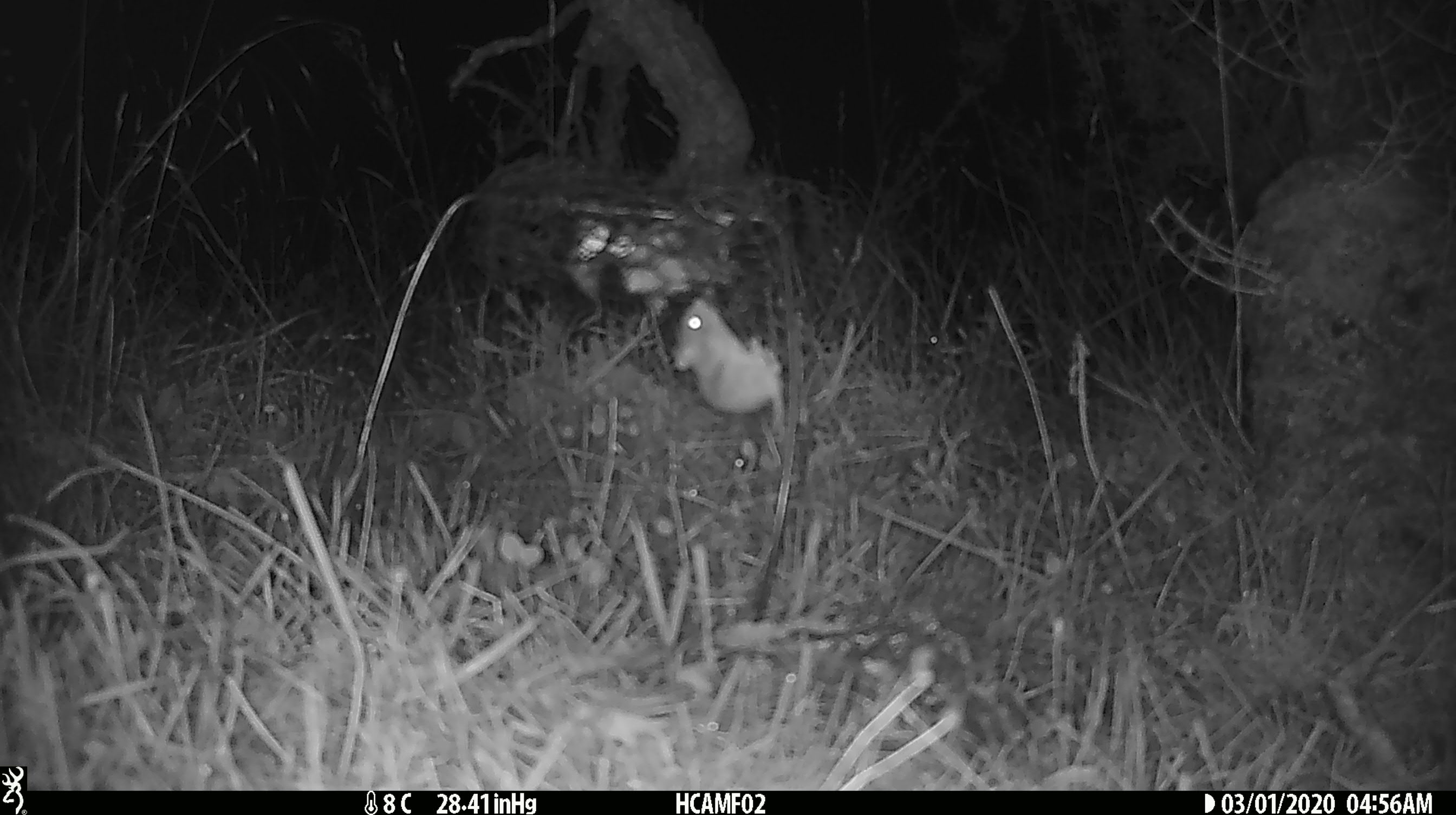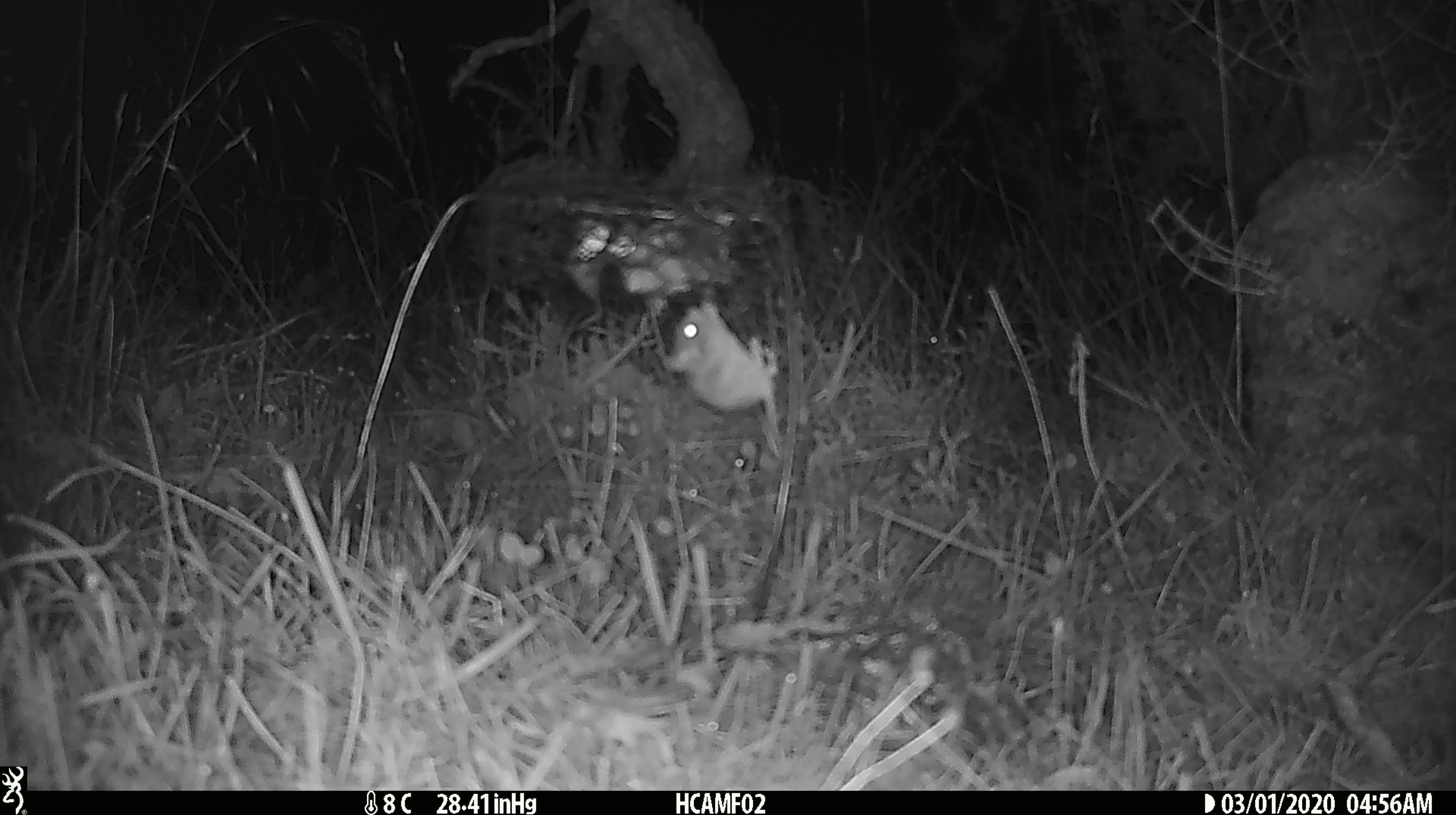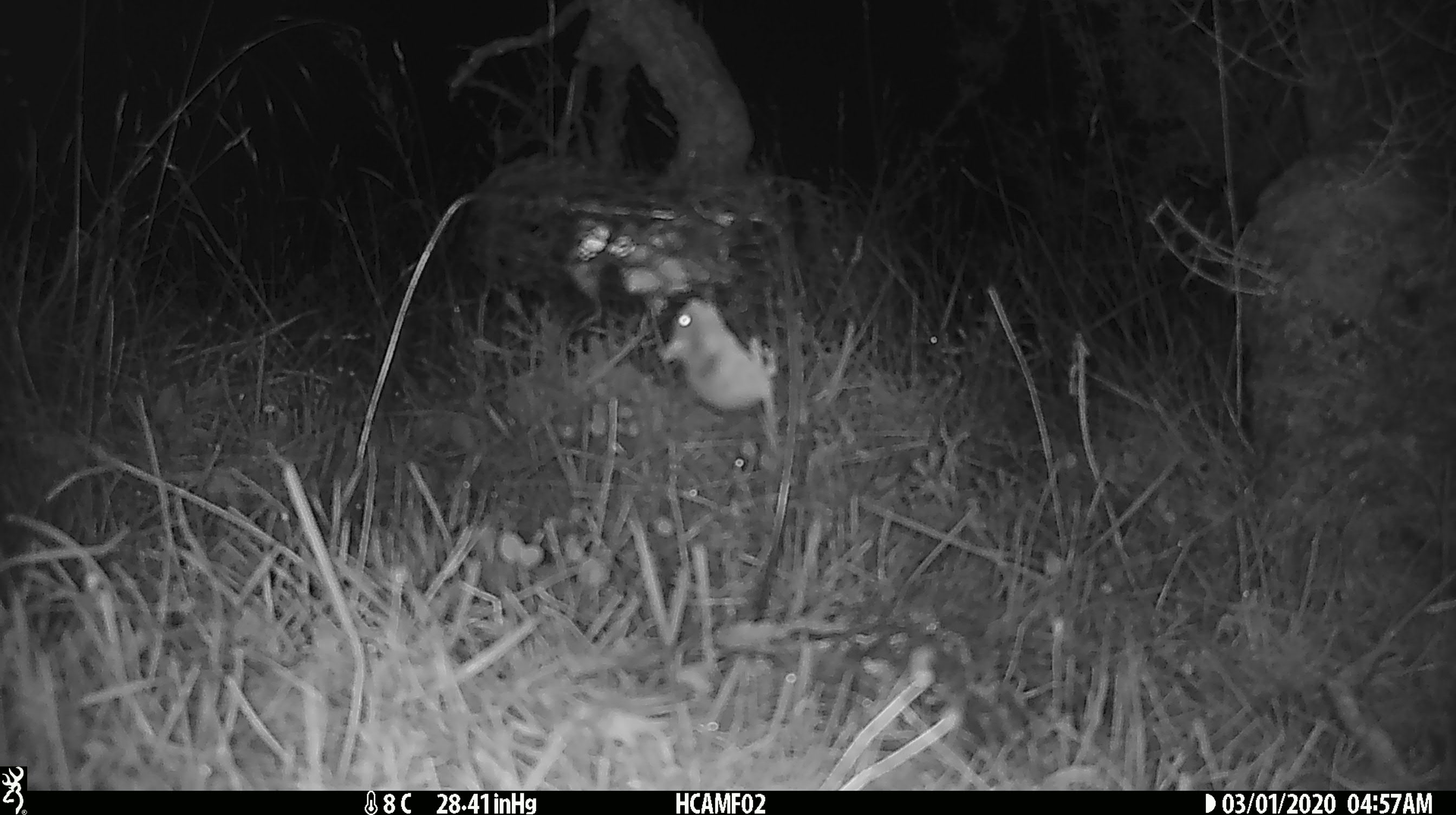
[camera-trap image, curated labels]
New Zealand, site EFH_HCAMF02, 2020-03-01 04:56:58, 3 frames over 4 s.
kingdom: Animalia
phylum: Chordata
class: Mammalia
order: Rodentia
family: Muridae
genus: Mus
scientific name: Mus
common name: mouse